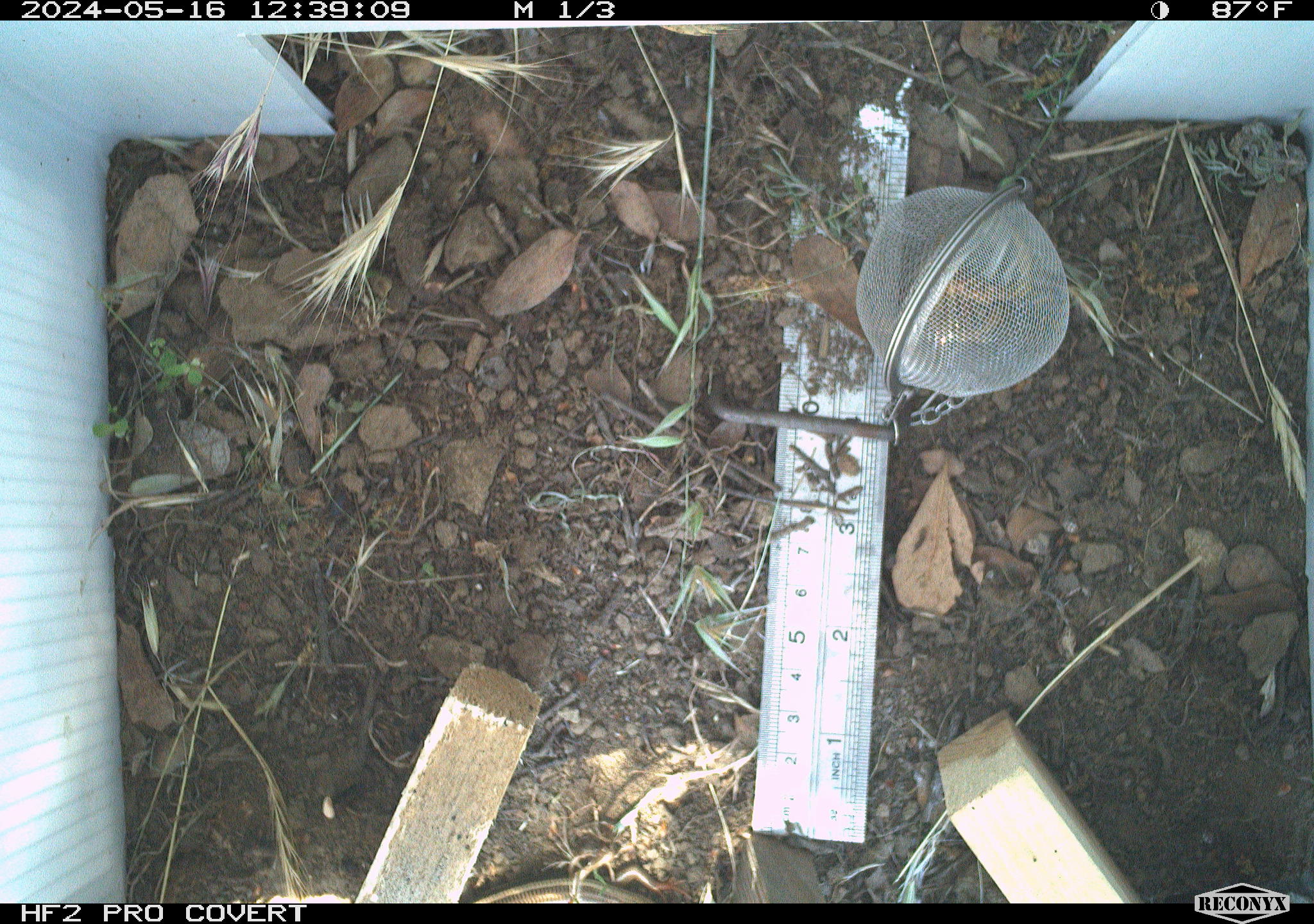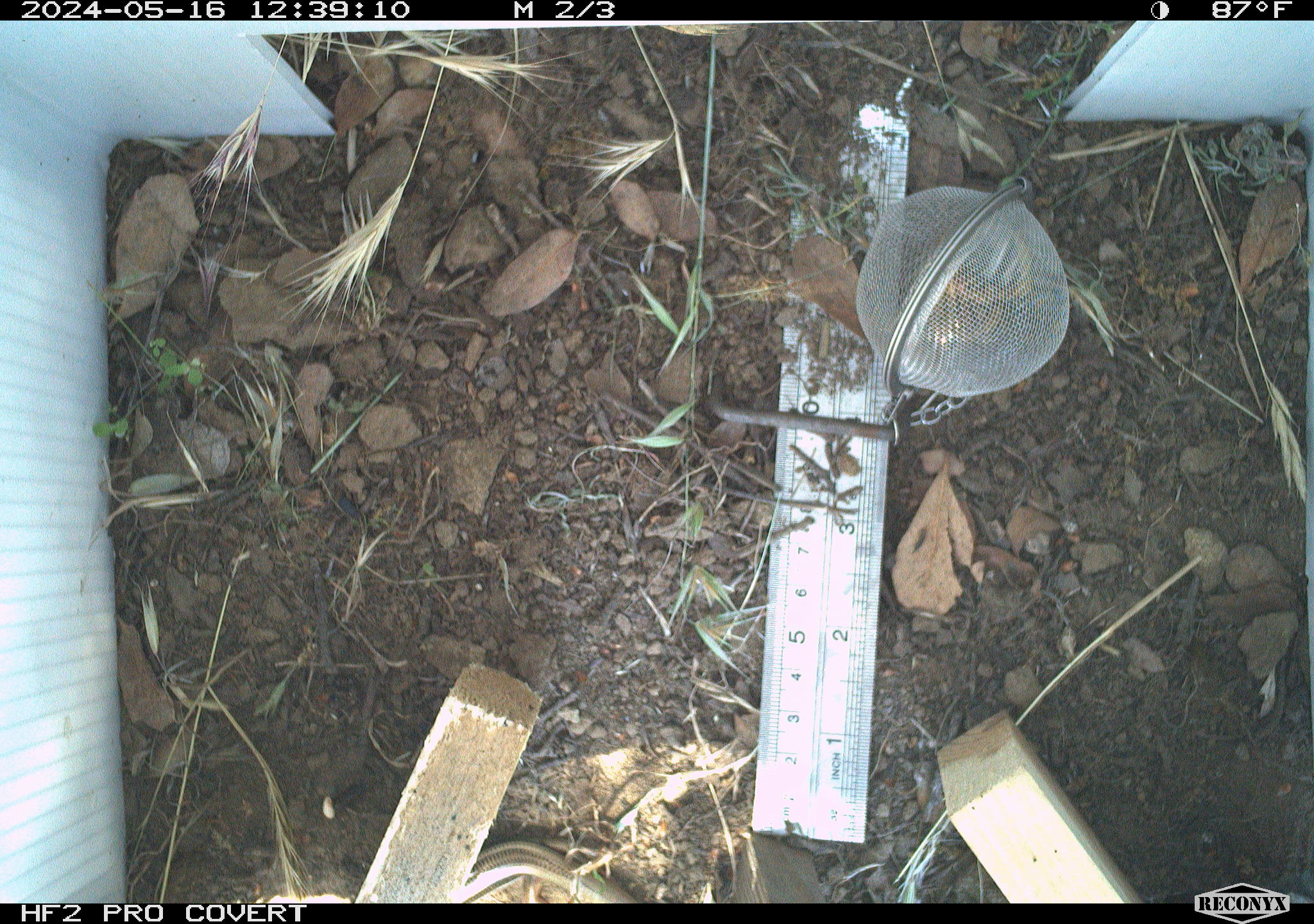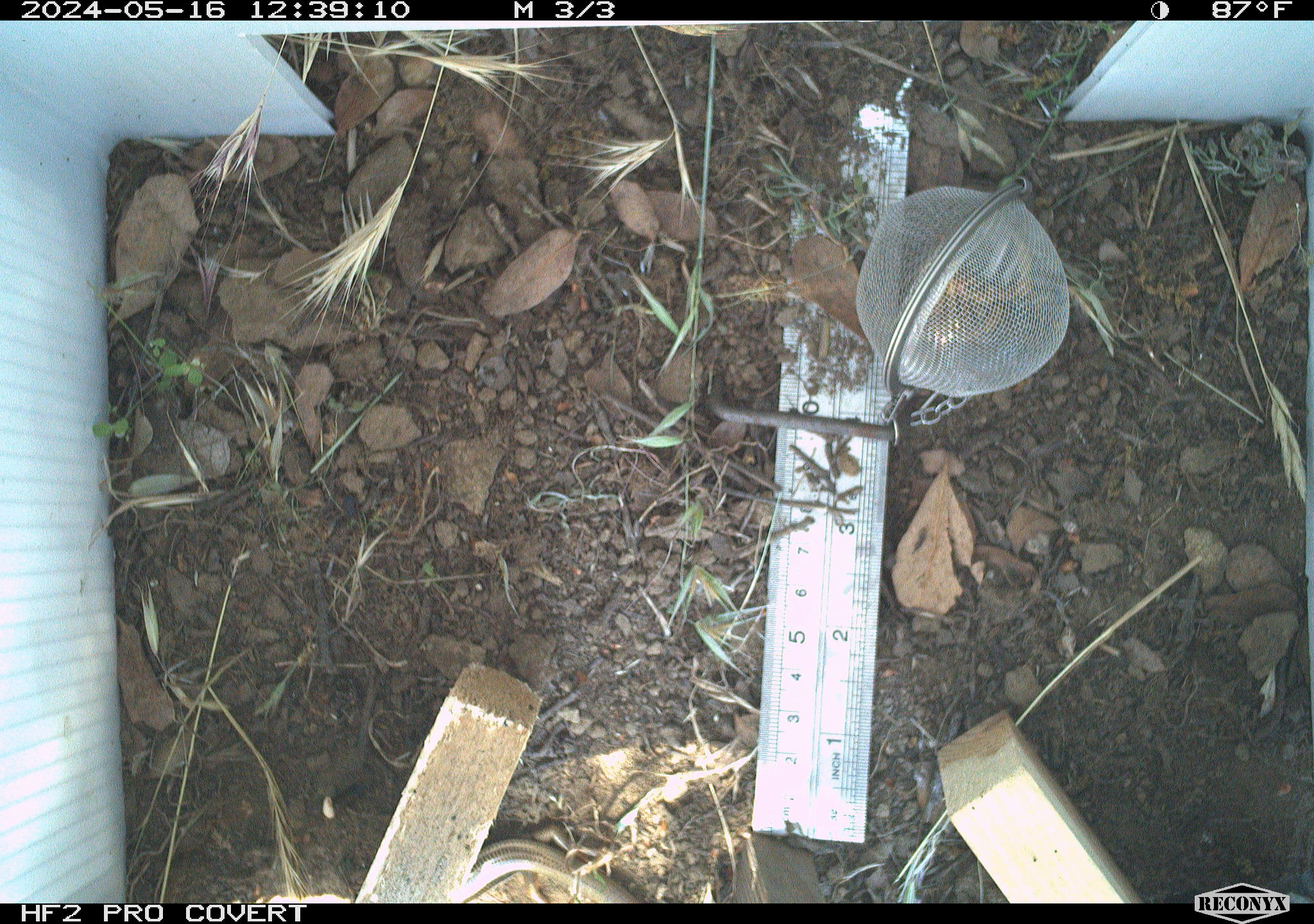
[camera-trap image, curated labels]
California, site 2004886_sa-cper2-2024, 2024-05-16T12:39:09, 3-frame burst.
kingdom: Animalia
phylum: Chordata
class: Reptilia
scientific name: Reptilia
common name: reptile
Reptile (Reptilia).